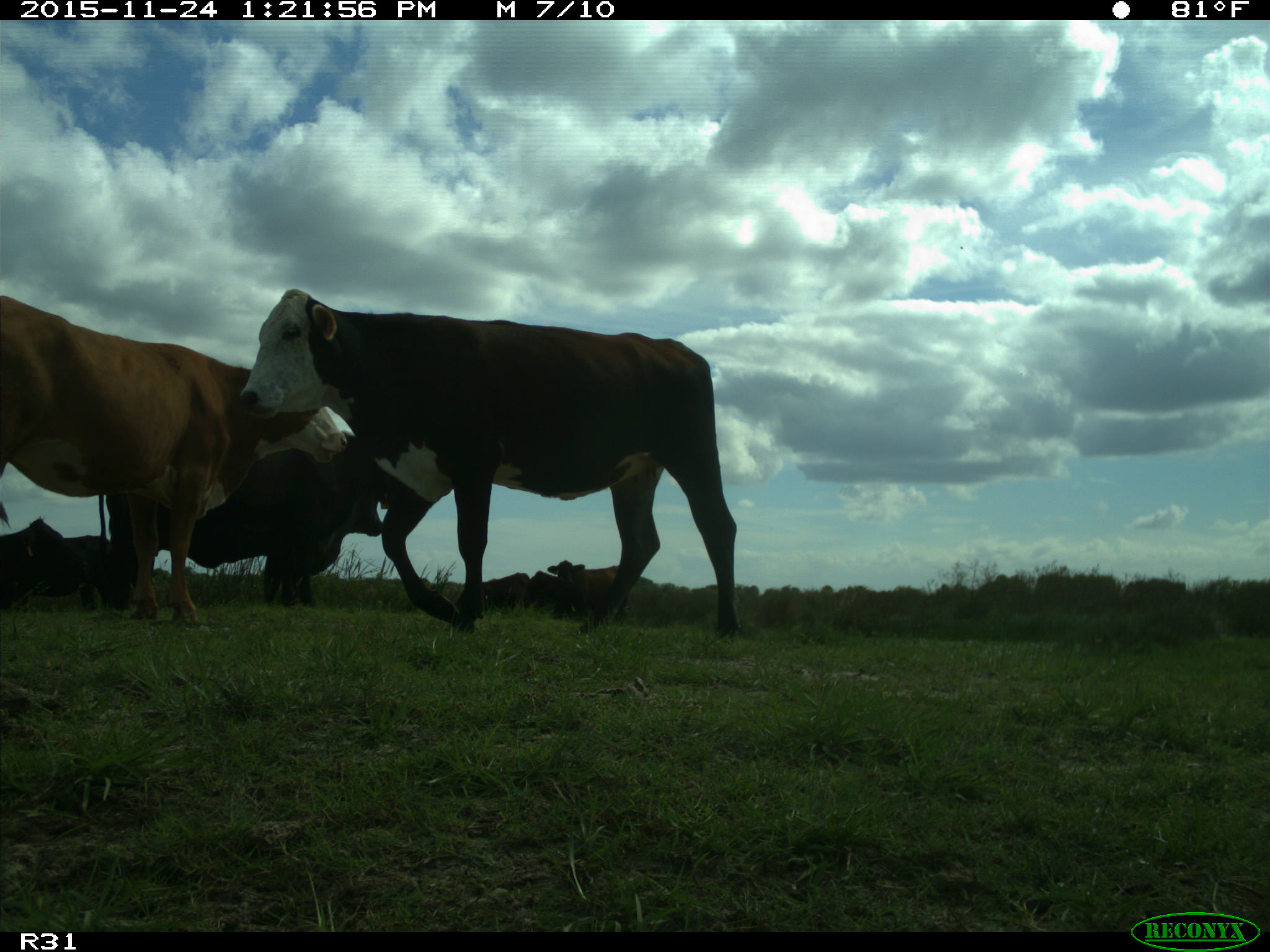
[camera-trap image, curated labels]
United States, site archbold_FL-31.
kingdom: Animalia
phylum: Chordata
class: Mammalia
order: Artiodactyla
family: Bovidae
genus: Bos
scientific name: Bos taurus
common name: domestic cow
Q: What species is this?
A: Bos taurus (domestic cow).